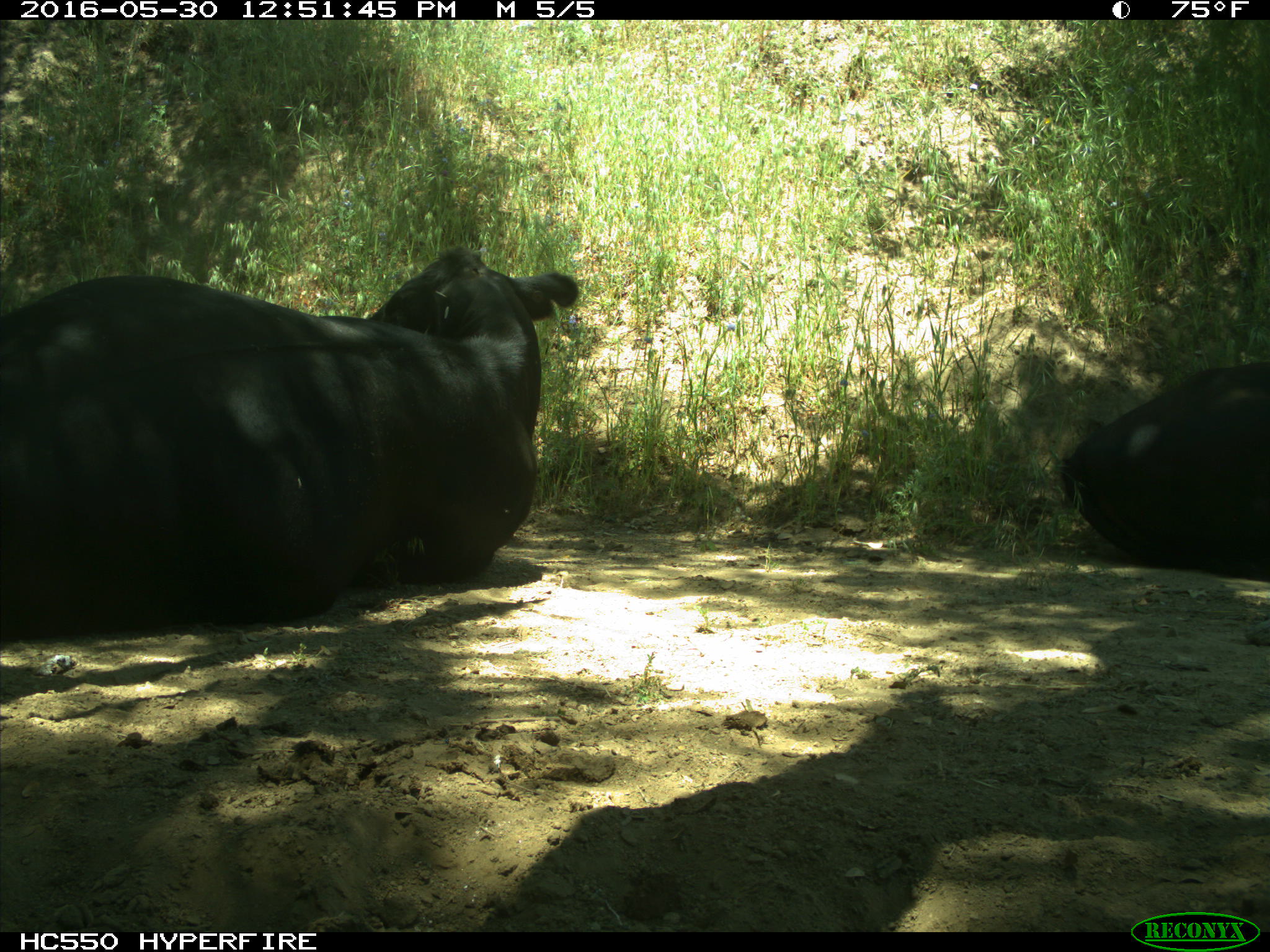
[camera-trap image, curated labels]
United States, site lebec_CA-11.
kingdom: Animalia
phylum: Chordata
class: Mammalia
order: Artiodactyla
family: Bovidae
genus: Bos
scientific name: Bos taurus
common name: domestic cow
Bos taurus (domestic cow).